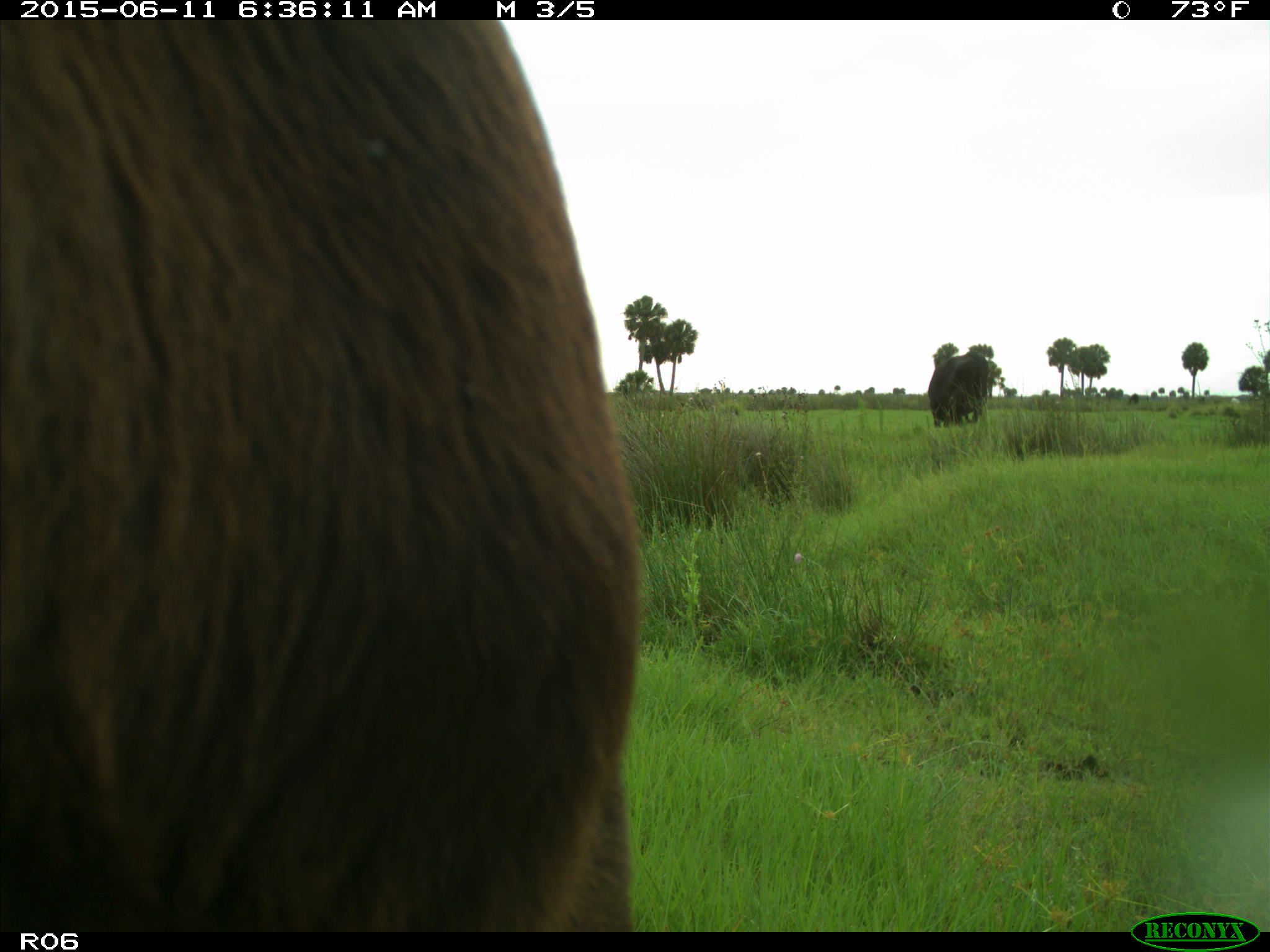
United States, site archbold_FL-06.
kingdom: Animalia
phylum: Chordata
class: Mammalia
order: Artiodactyla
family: Bovidae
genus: Bos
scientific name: Bos taurus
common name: domestic cow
Bos taurus (domestic cow).